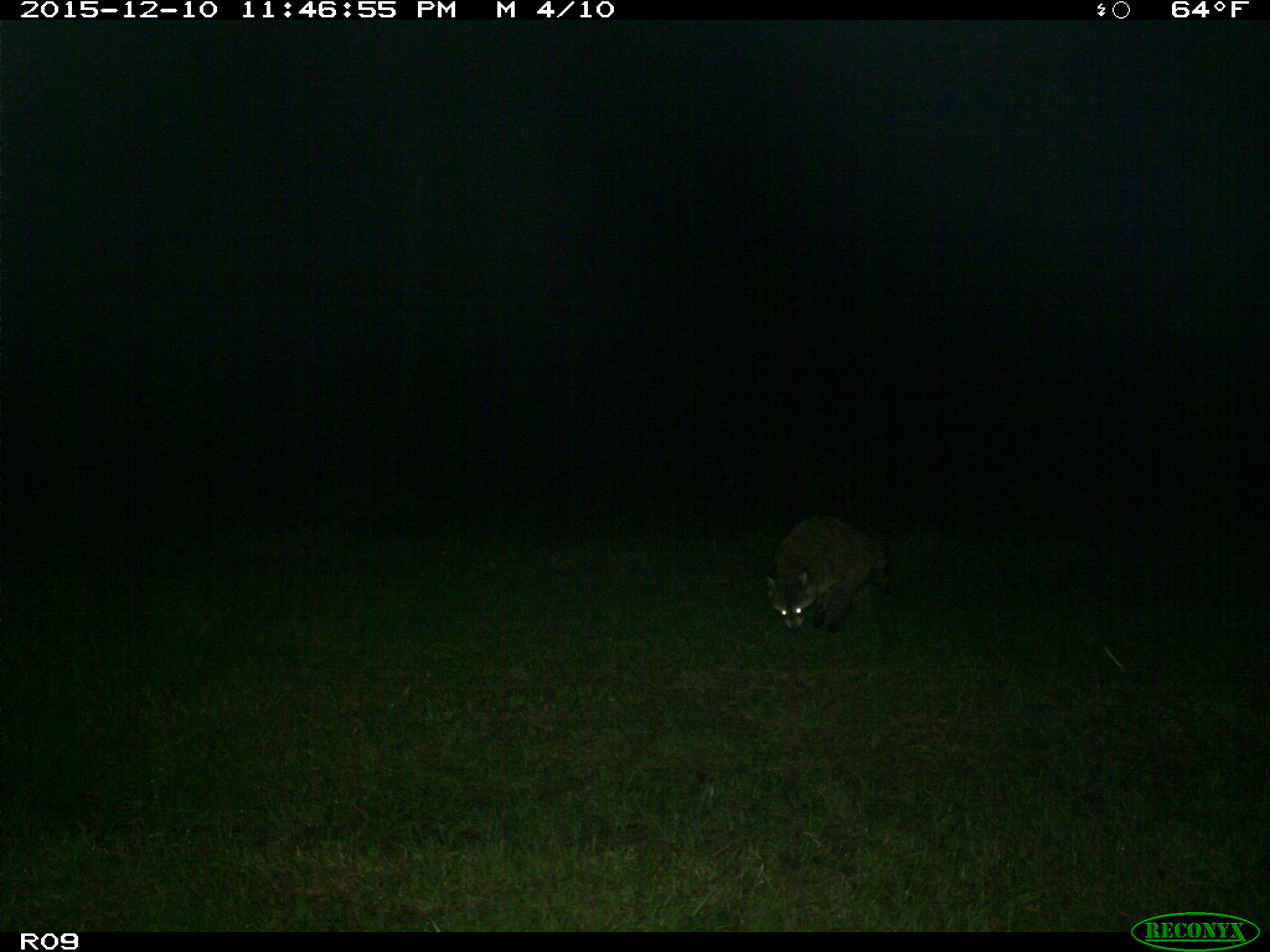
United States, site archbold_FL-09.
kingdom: Animalia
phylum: Chordata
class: Mammalia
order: Carnivora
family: Procyonidae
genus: Procyon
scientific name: Procyon lotor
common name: common raccoon